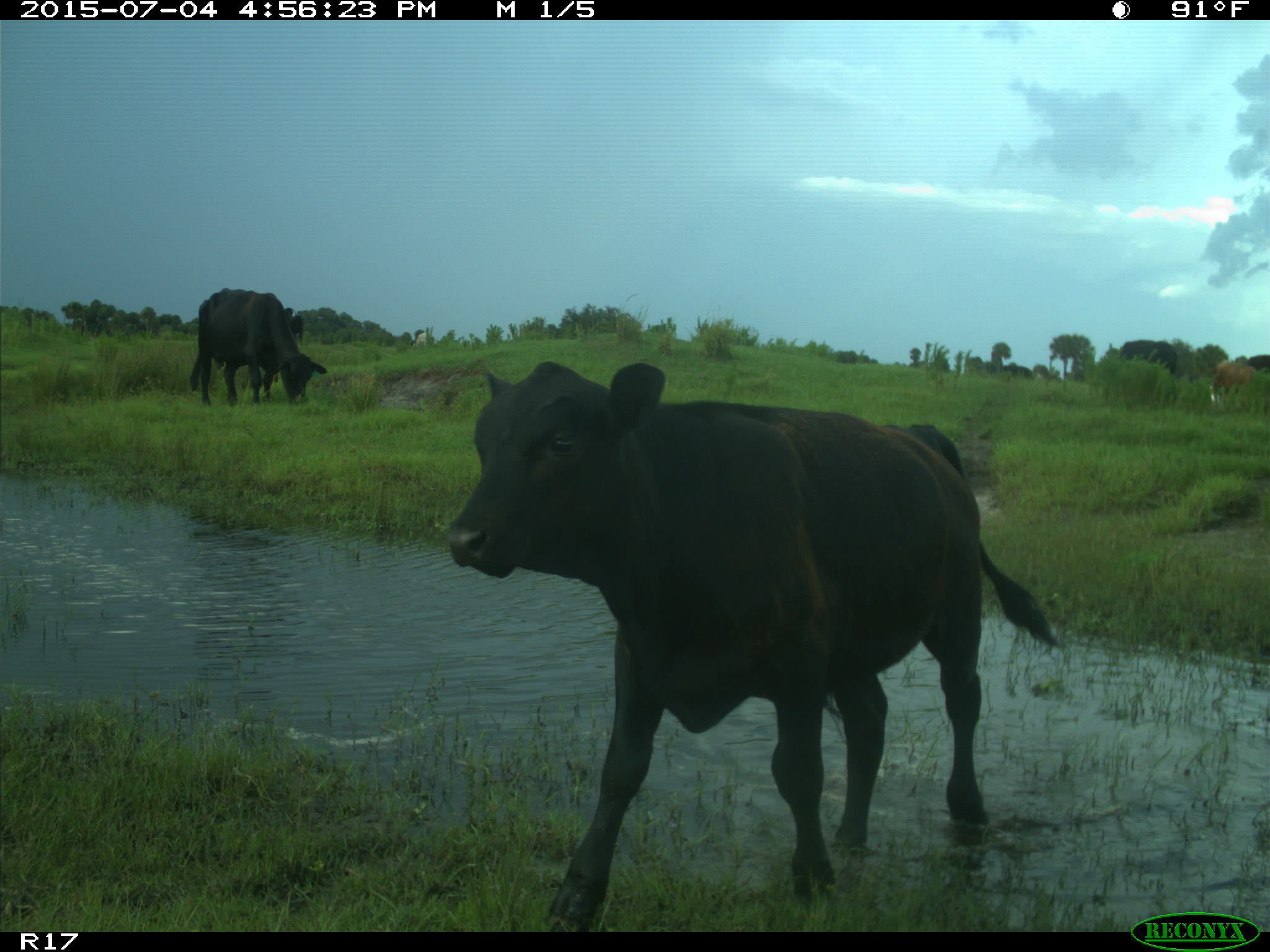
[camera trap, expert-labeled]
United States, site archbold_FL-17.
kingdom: Animalia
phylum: Chordata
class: Mammalia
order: Artiodactyla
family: Bovidae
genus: Bos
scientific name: Bos taurus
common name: domestic cow